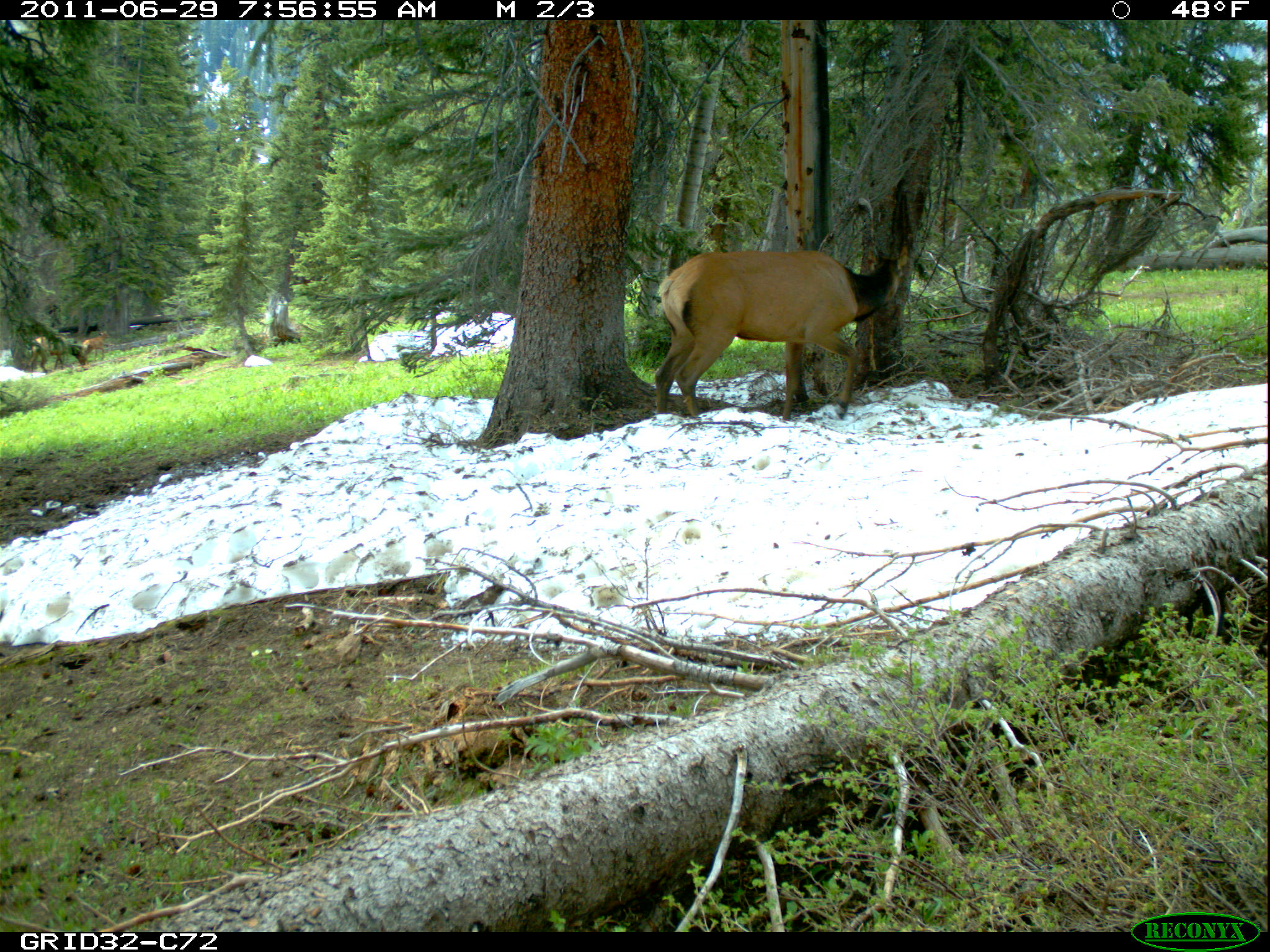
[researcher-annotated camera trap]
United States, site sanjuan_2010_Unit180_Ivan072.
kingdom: Animalia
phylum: Chordata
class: Mammalia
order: Artiodactyla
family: Cervidae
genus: Cervus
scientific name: Cervus elaphus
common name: red deer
Cervus elaphus (red deer).